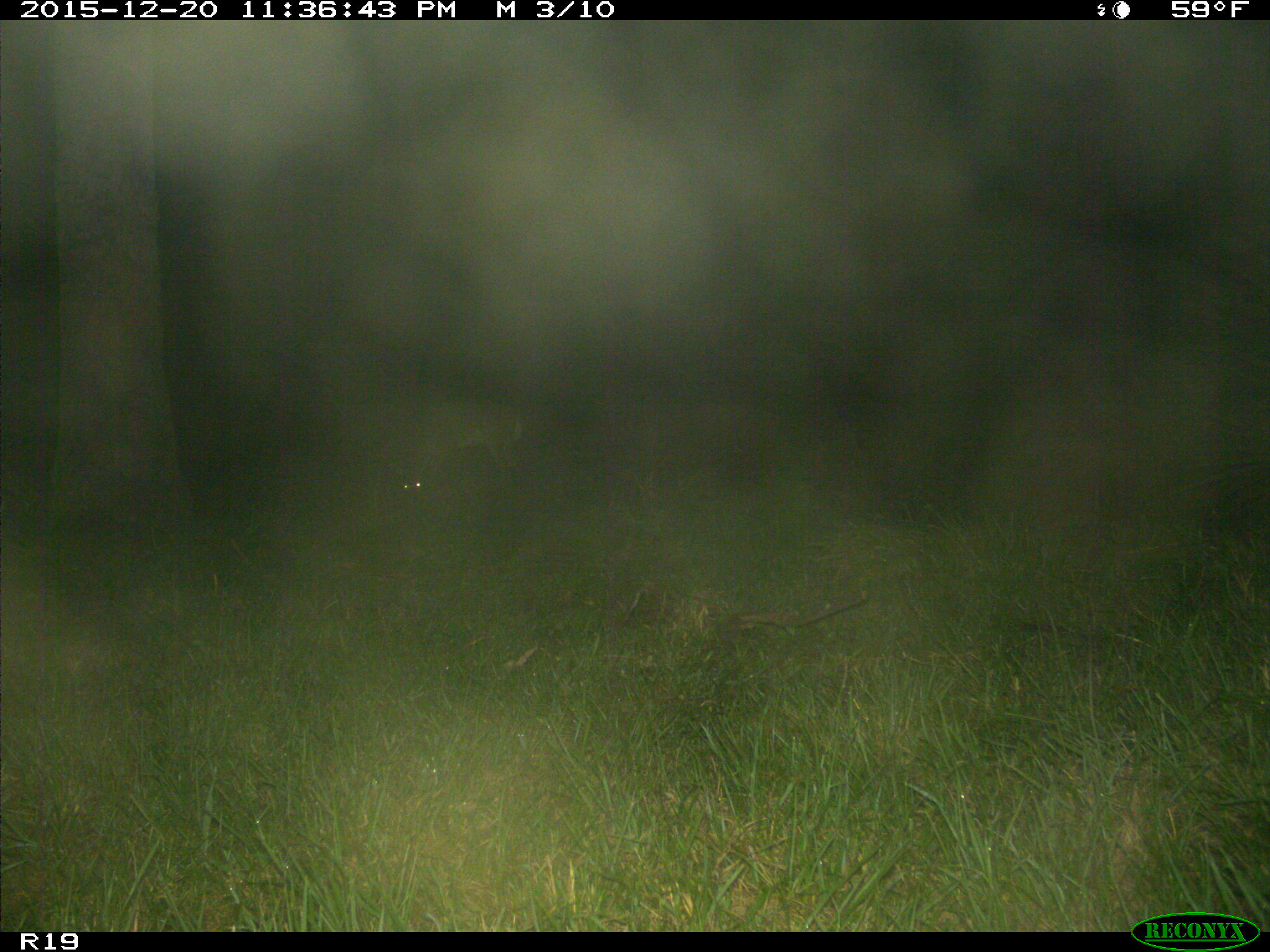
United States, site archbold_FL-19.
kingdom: Animalia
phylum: Chordata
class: Mammalia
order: Artiodactyla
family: Cervidae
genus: Odocoileus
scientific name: Odocoileus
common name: deer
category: unidentified deer